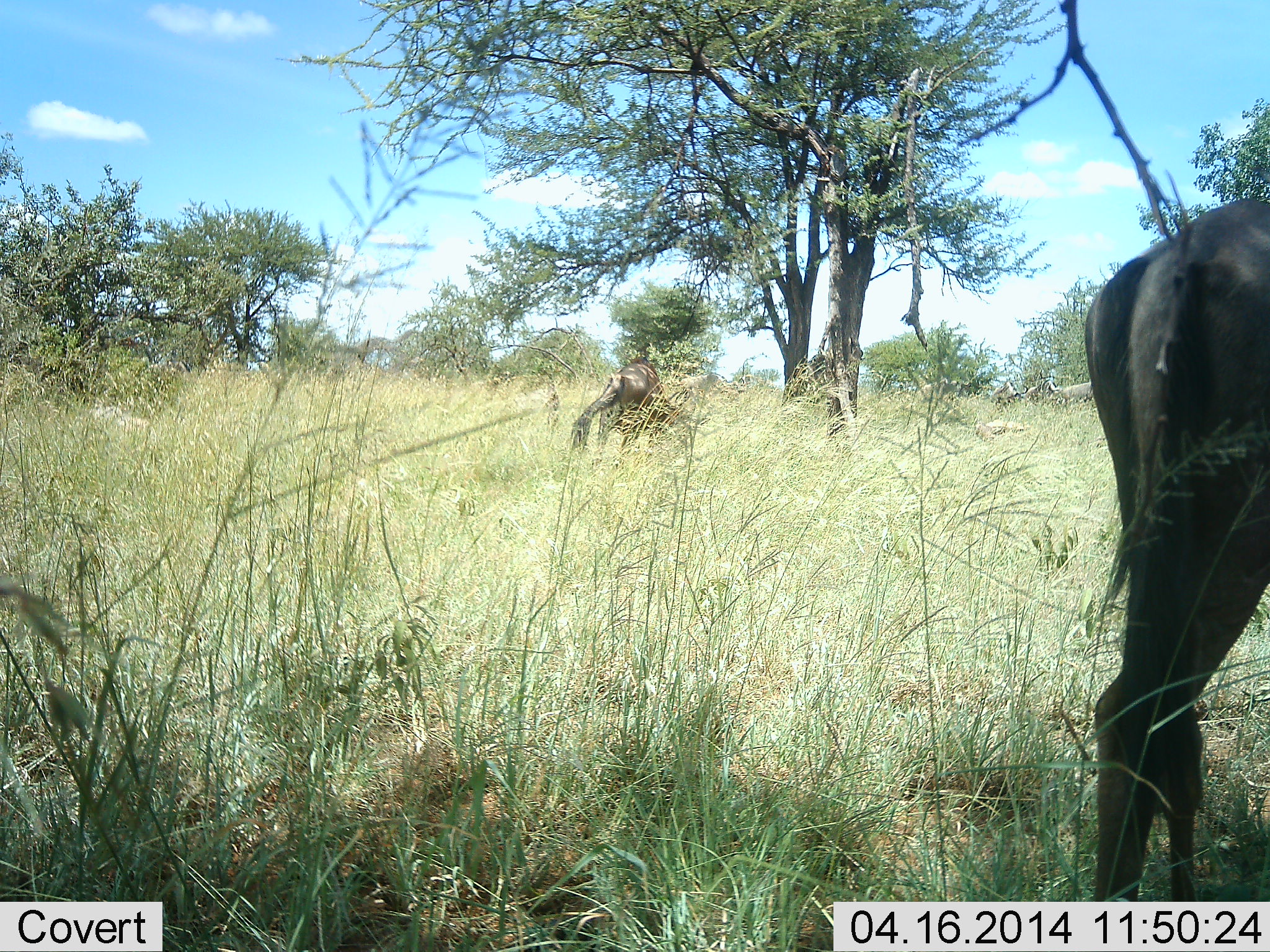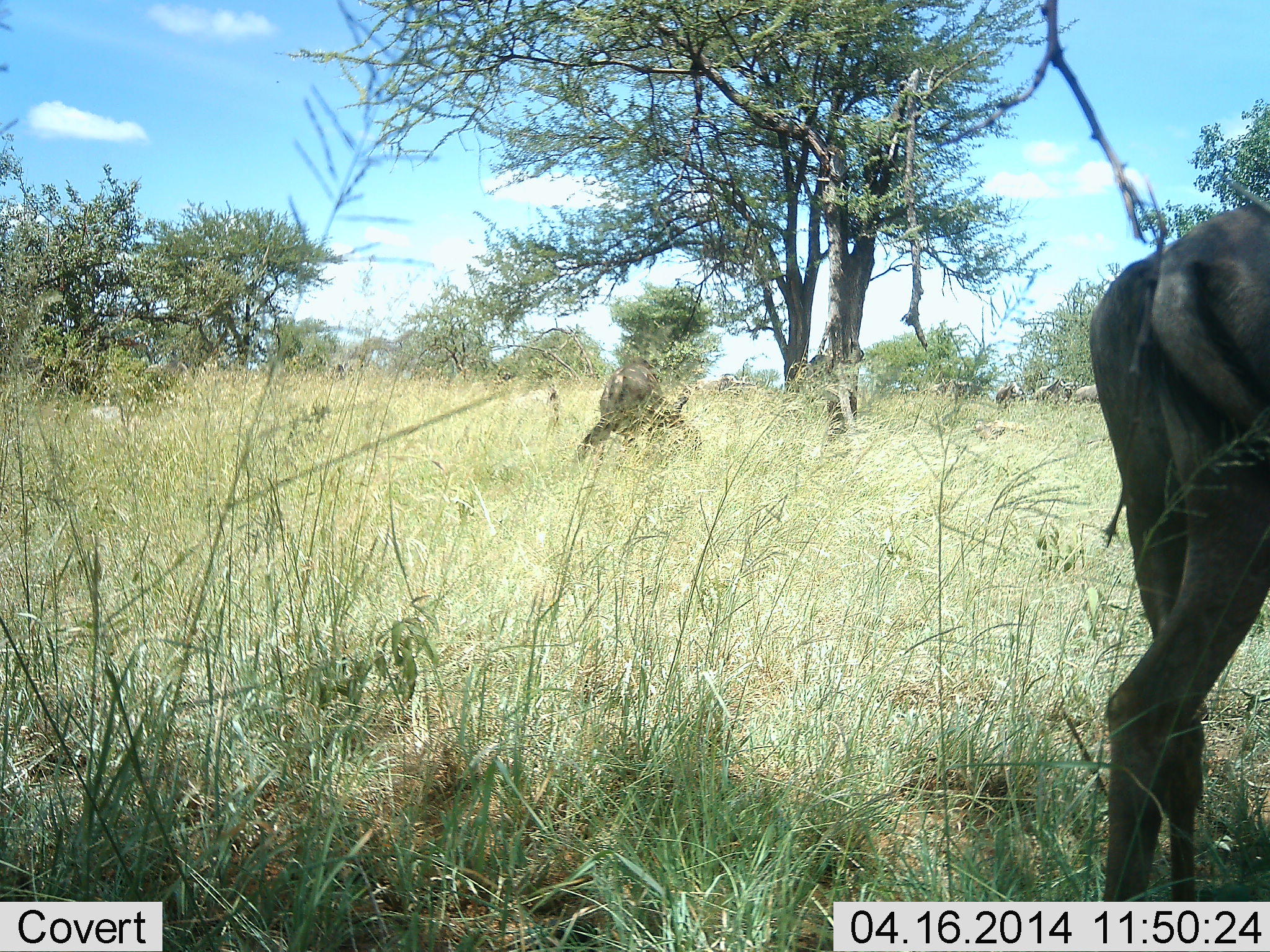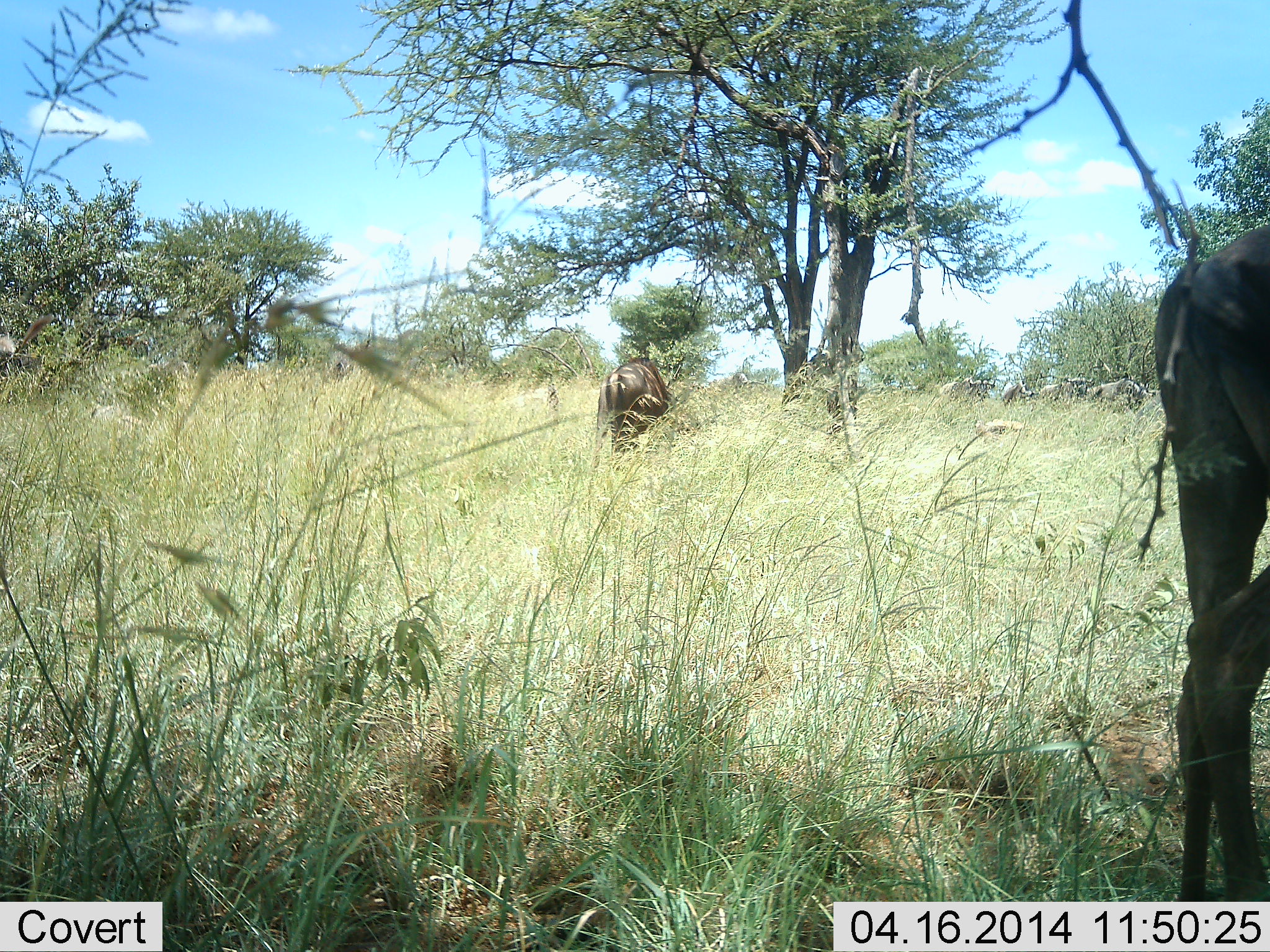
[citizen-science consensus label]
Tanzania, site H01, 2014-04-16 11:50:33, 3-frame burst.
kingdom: Animalia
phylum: Chordata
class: Mammalia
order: Artiodactyla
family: Bovidae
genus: Connochaetes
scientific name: Connochaetes taurinus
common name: blue wildebeest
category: wildebeest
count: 4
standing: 60%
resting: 10%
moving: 50%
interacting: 0%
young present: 0%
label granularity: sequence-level